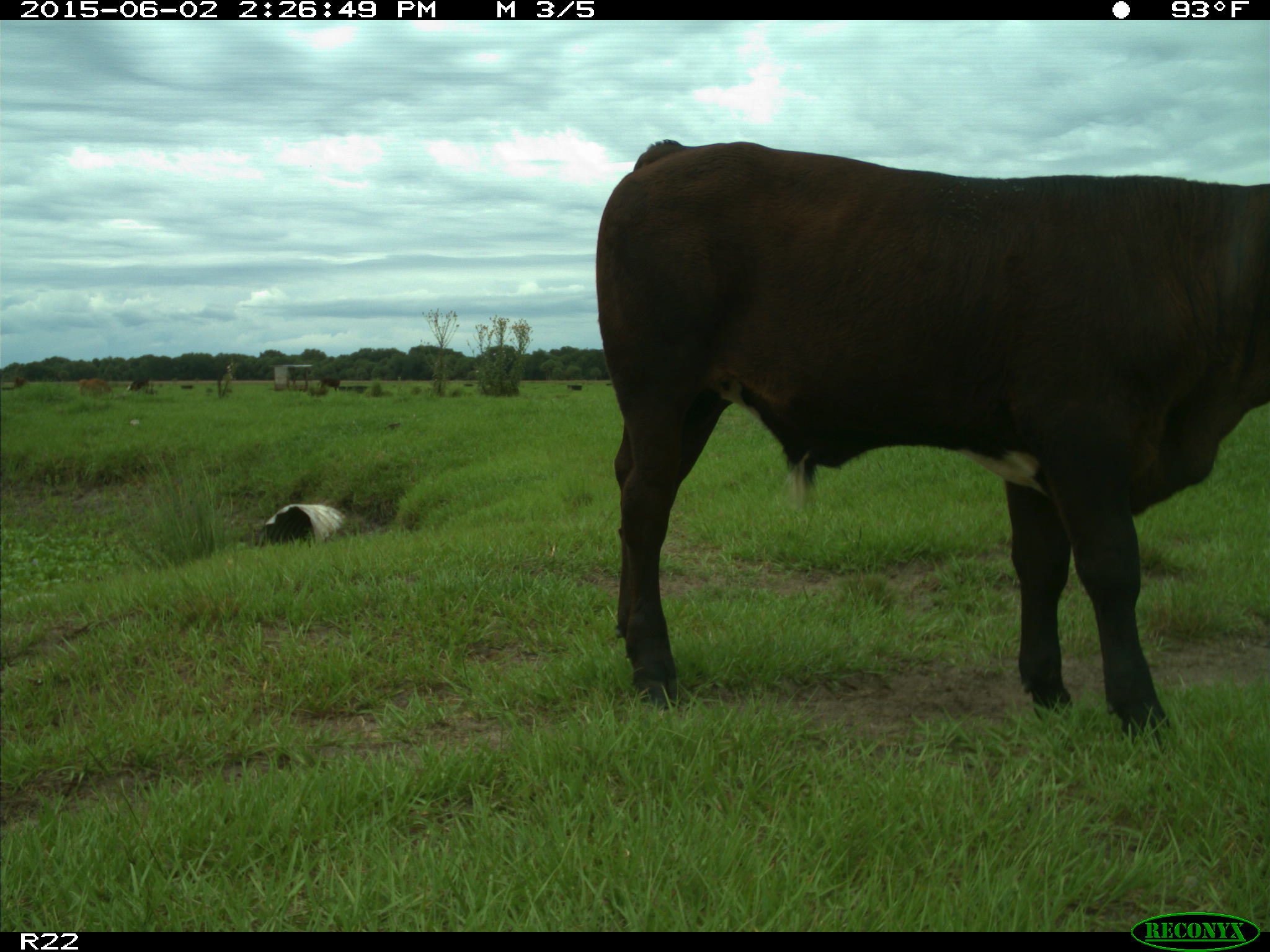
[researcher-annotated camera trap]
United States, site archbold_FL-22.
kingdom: Animalia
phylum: Chordata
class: Mammalia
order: Artiodactyla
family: Bovidae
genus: Bos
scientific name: Bos taurus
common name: domestic cow